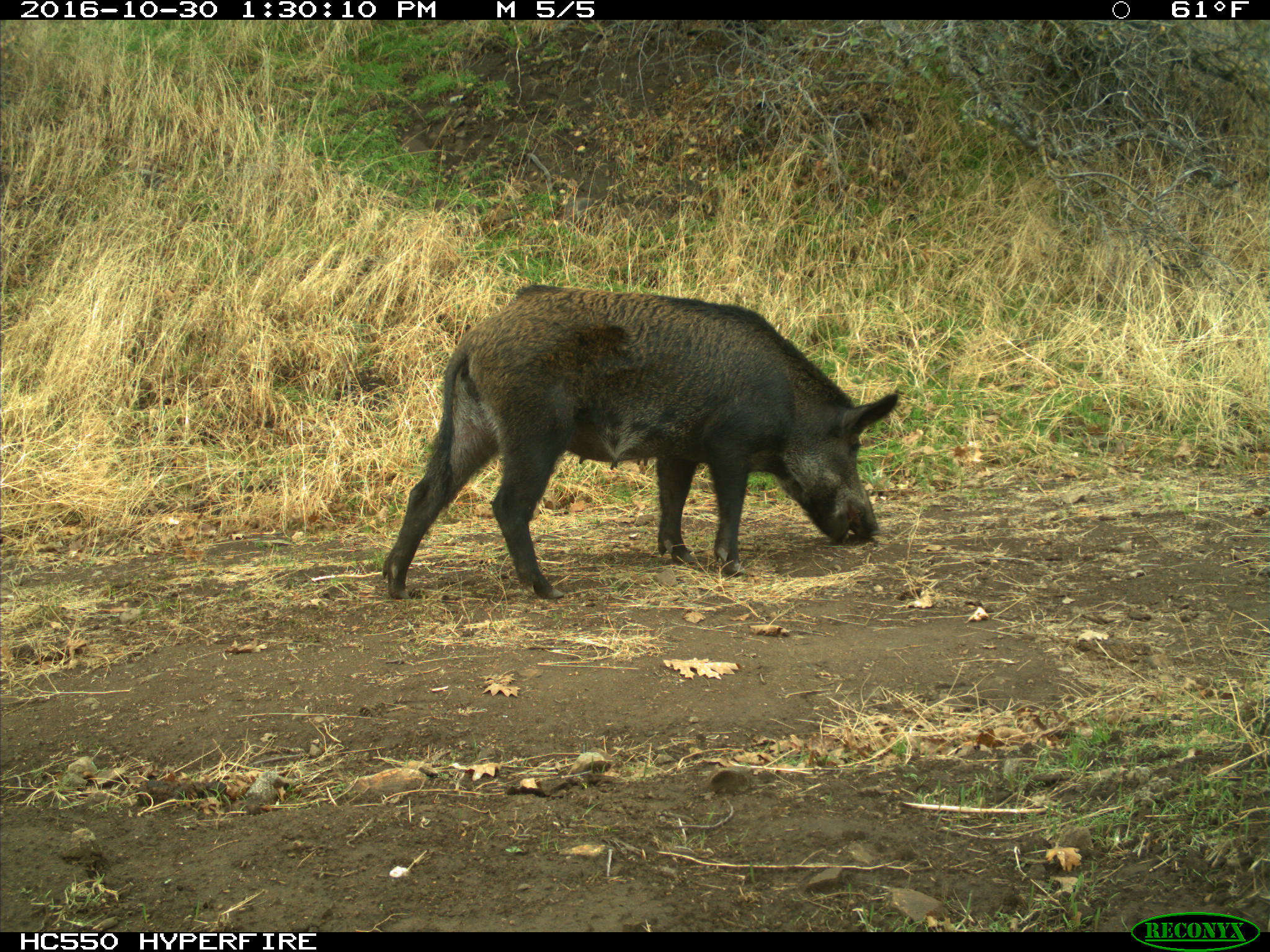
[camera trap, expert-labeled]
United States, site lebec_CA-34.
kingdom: Animalia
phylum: Chordata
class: Mammalia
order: Artiodactyla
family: Suidae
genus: Sus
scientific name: Sus scrofa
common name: wild boar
Sus scrofa (wild boar).